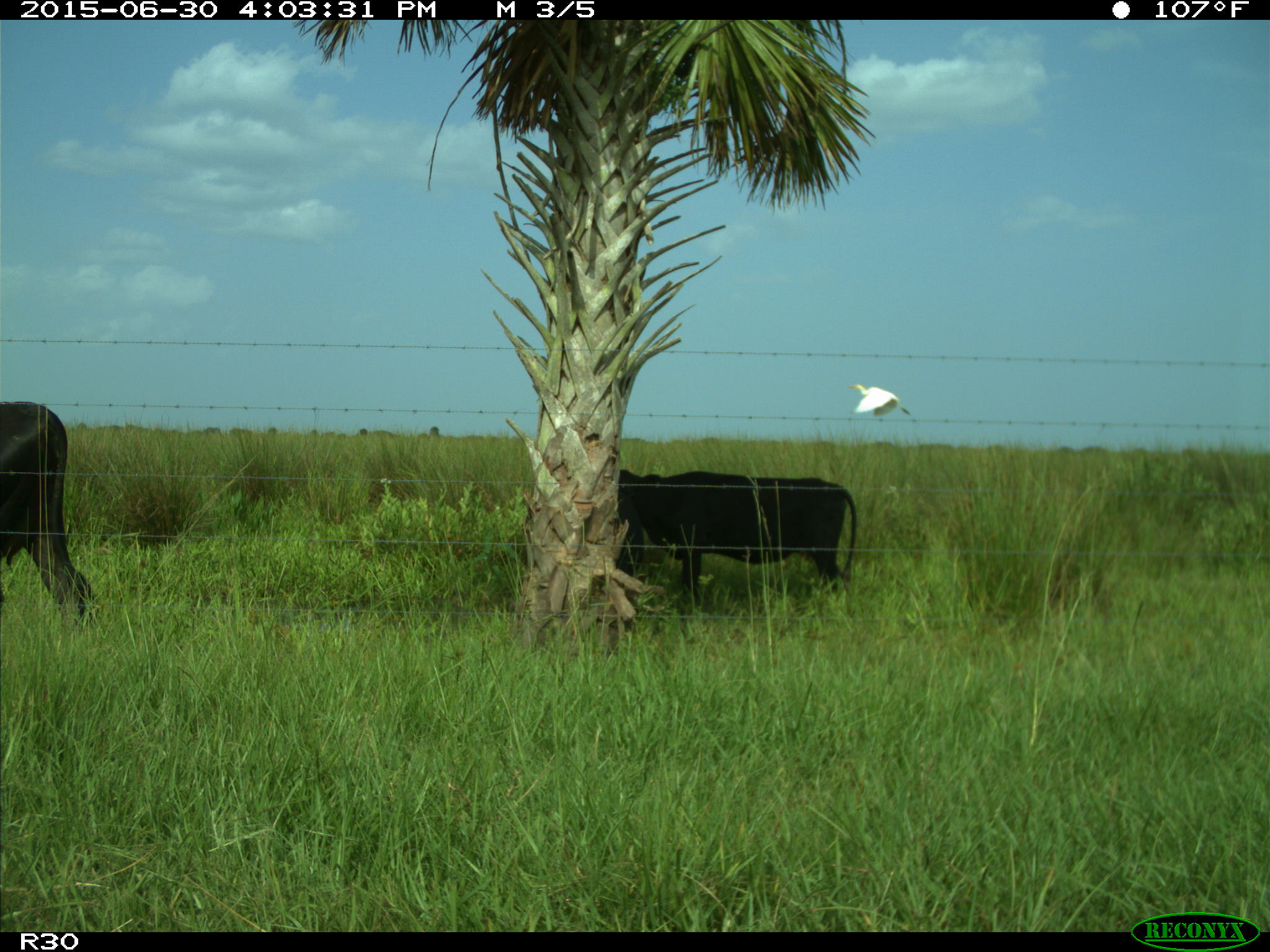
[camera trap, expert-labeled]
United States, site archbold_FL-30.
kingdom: Animalia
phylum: Chordata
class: Mammalia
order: Artiodactyla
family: Bovidae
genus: Bos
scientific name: Bos taurus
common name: domestic cow